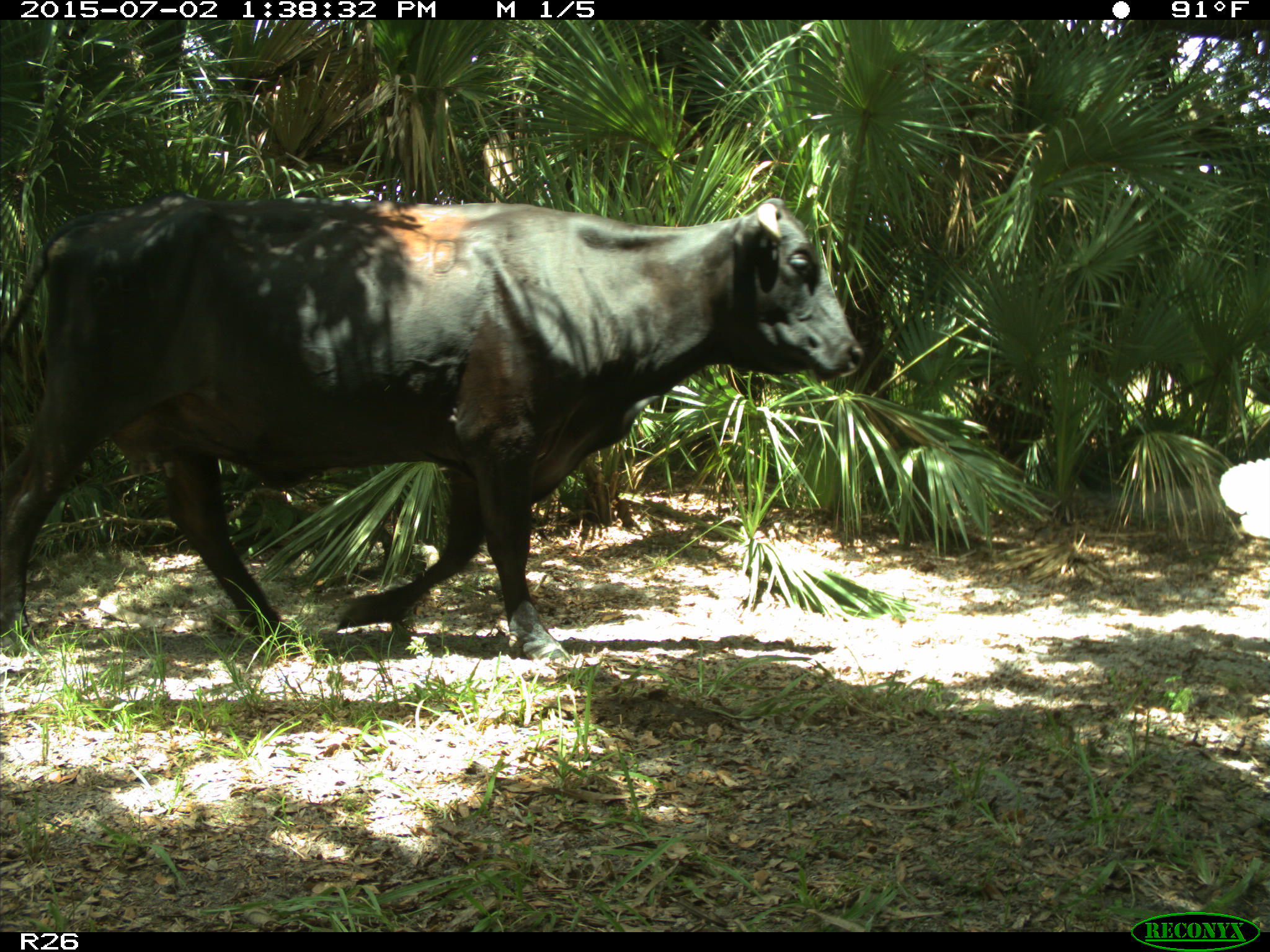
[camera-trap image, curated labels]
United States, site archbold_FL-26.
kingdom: Animalia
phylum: Chordata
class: Mammalia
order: Artiodactyla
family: Bovidae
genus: Bos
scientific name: Bos taurus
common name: domestic cow